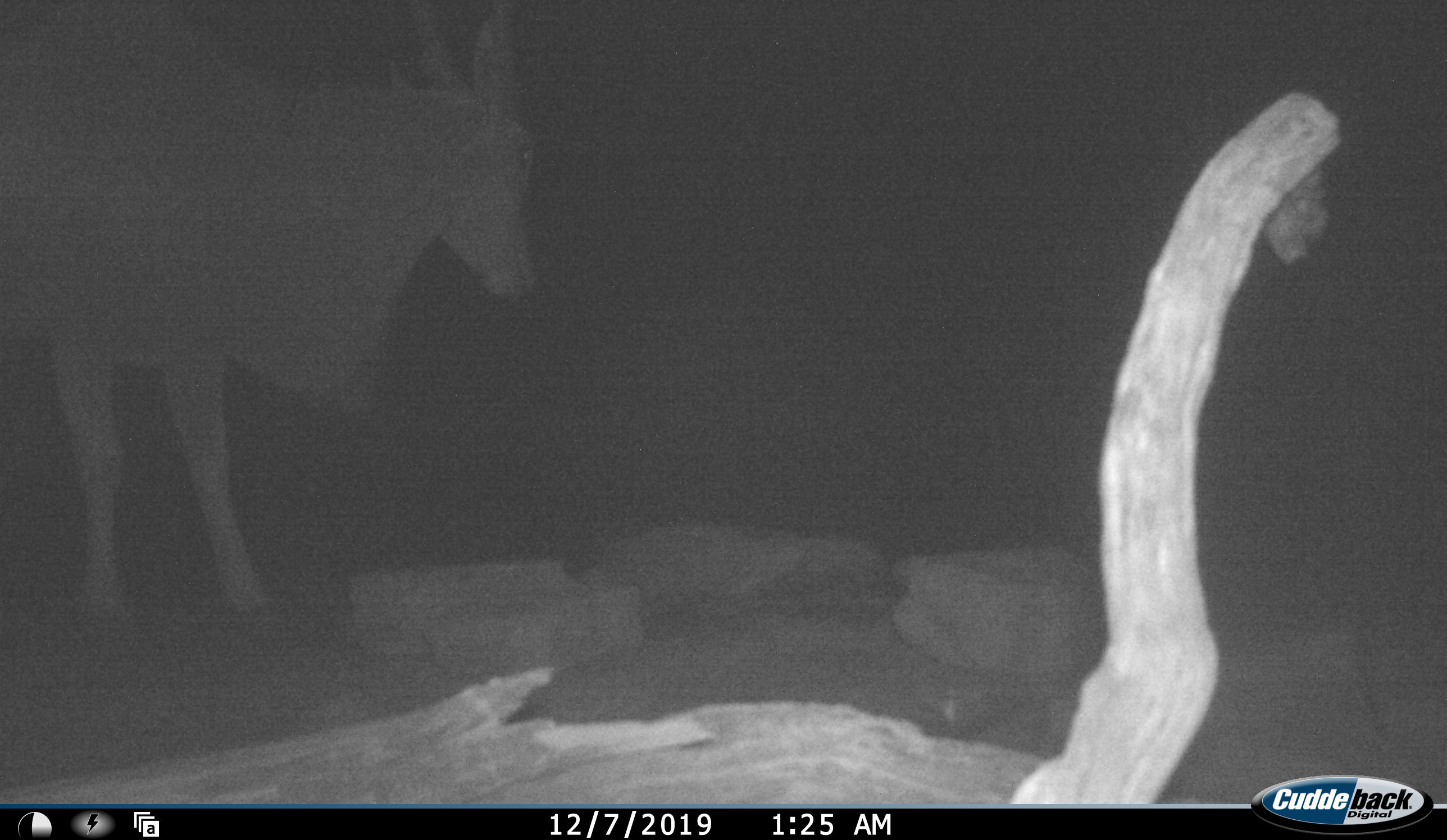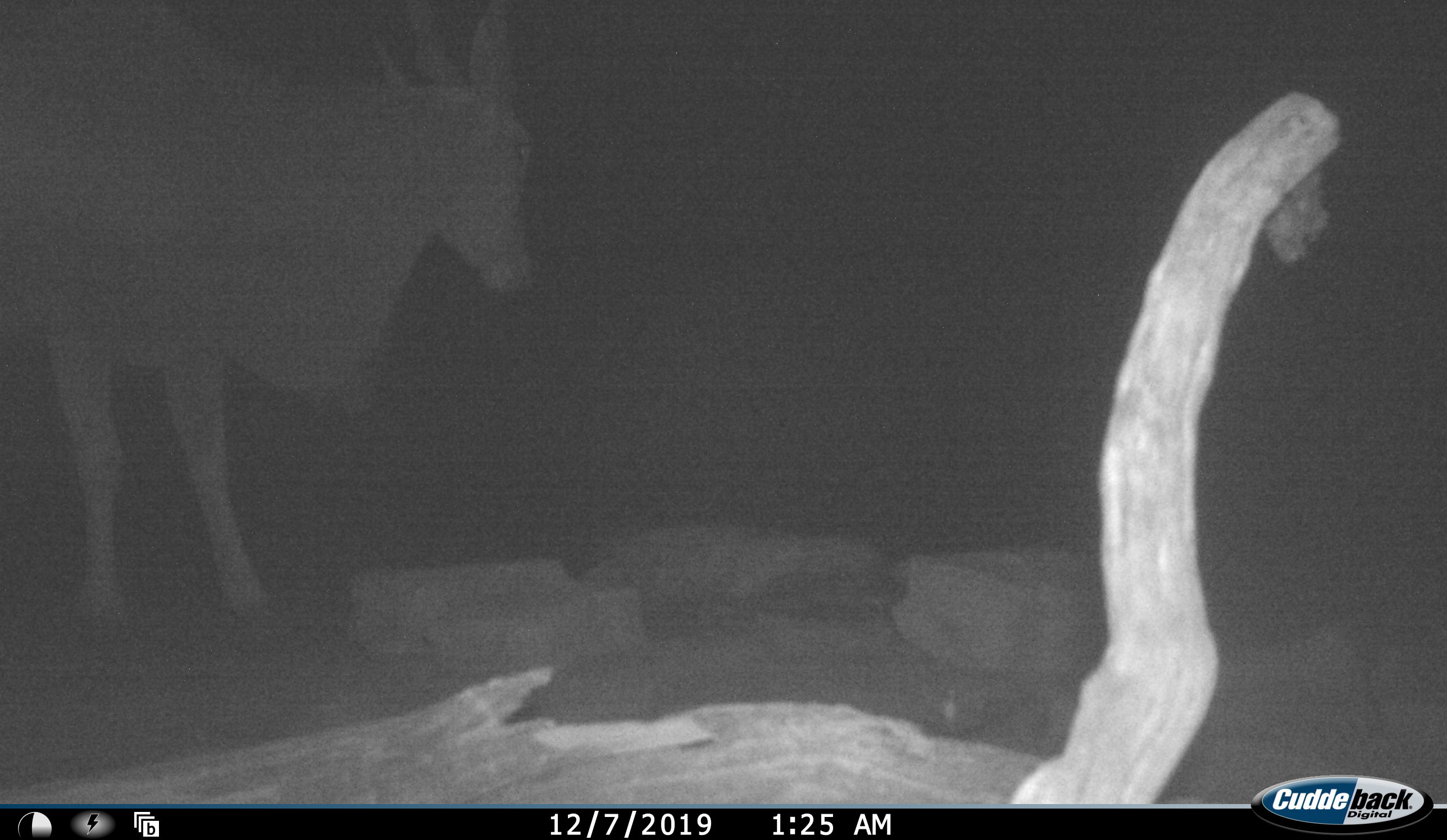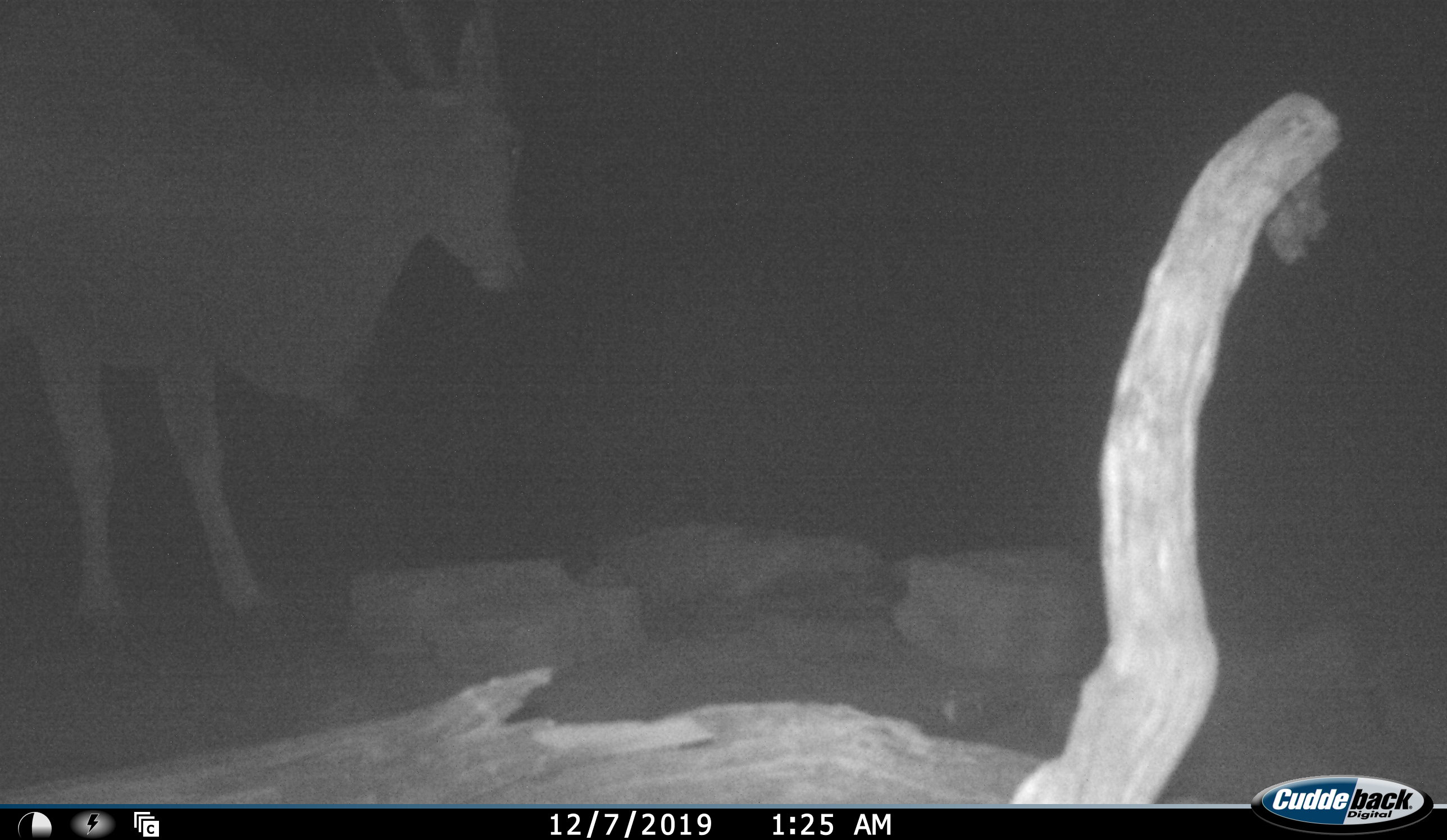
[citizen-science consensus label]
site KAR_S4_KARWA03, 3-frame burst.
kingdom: Animalia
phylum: Chordata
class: Mammalia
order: Artiodactyla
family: Bovidae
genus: Tragelaphus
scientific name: Tragelaphus oryx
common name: eland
Eland (Tragelaphus oryx), count 1. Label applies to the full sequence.